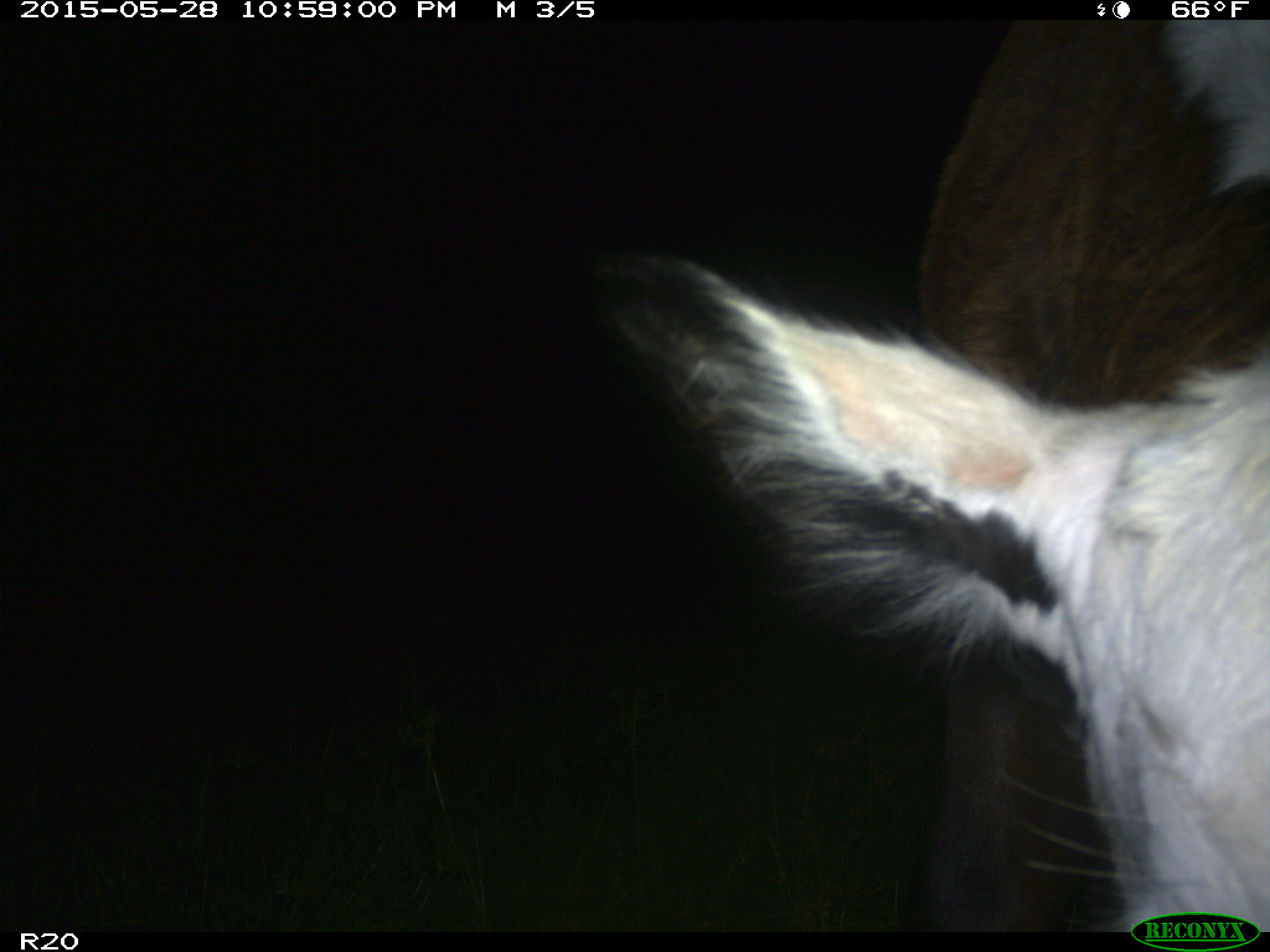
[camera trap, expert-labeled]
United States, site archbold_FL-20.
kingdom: Animalia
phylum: Chordata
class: Mammalia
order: Artiodactyla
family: Bovidae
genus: Bos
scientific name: Bos taurus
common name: domestic cow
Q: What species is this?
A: Bos taurus (domestic cow).